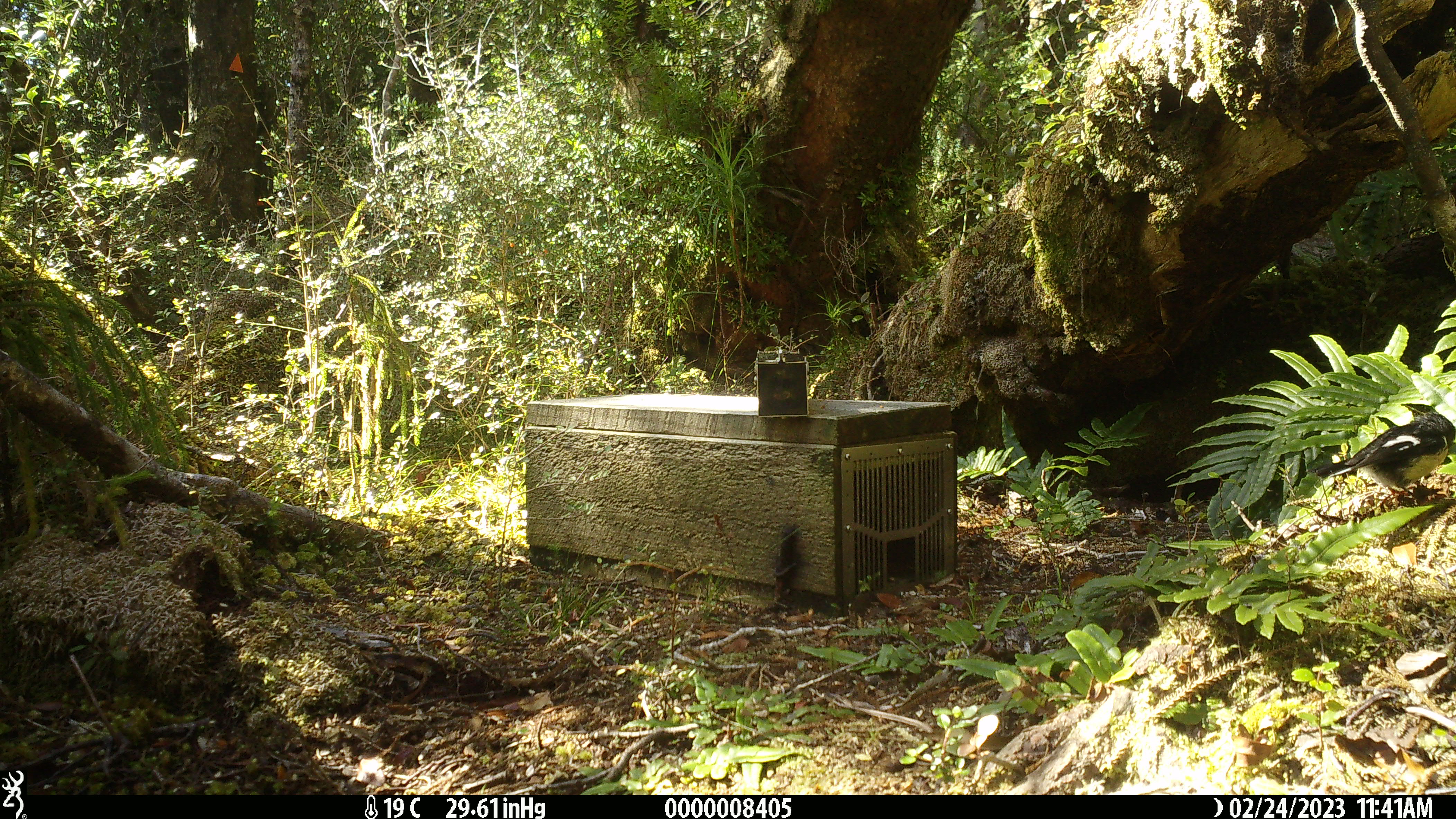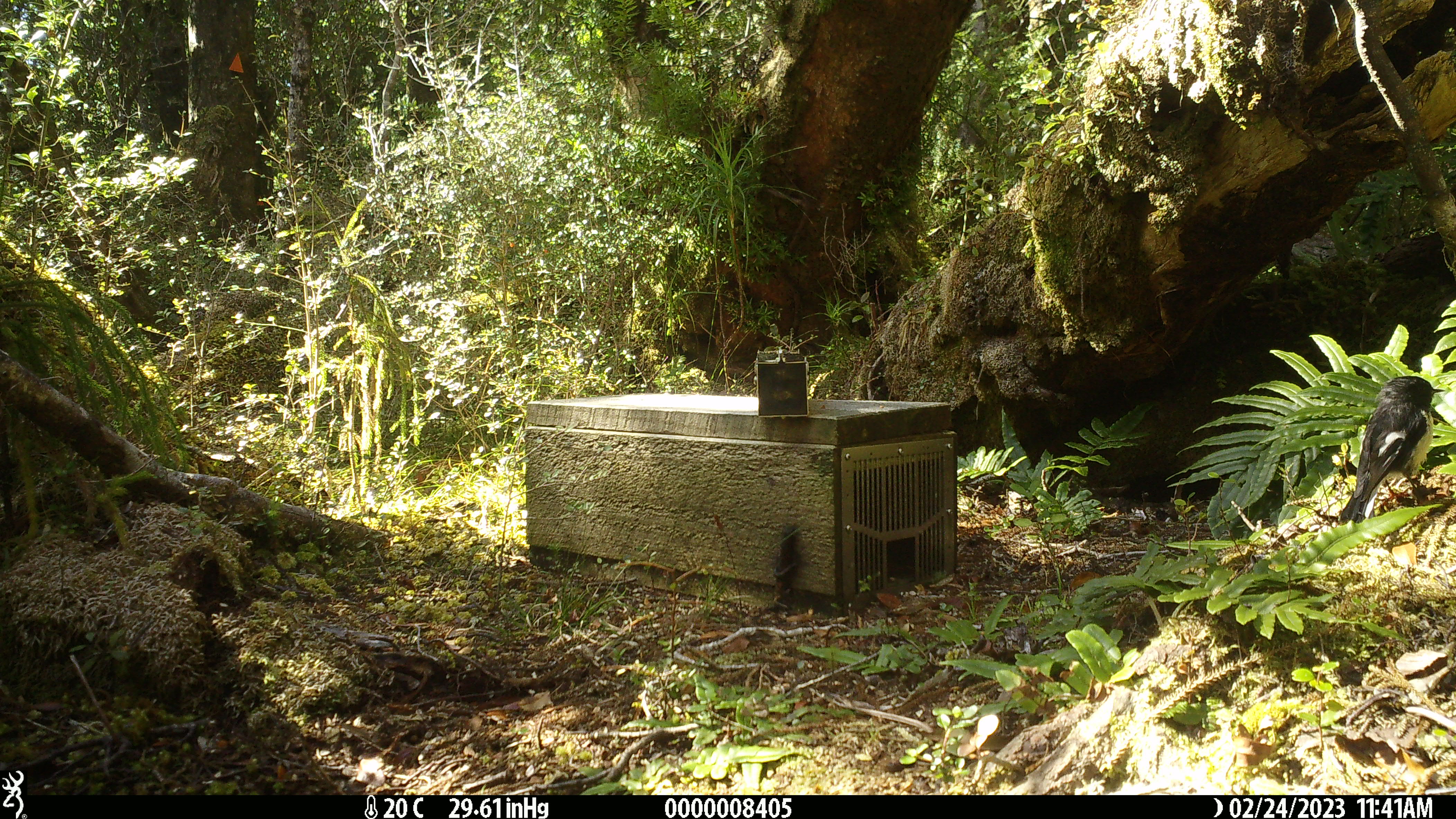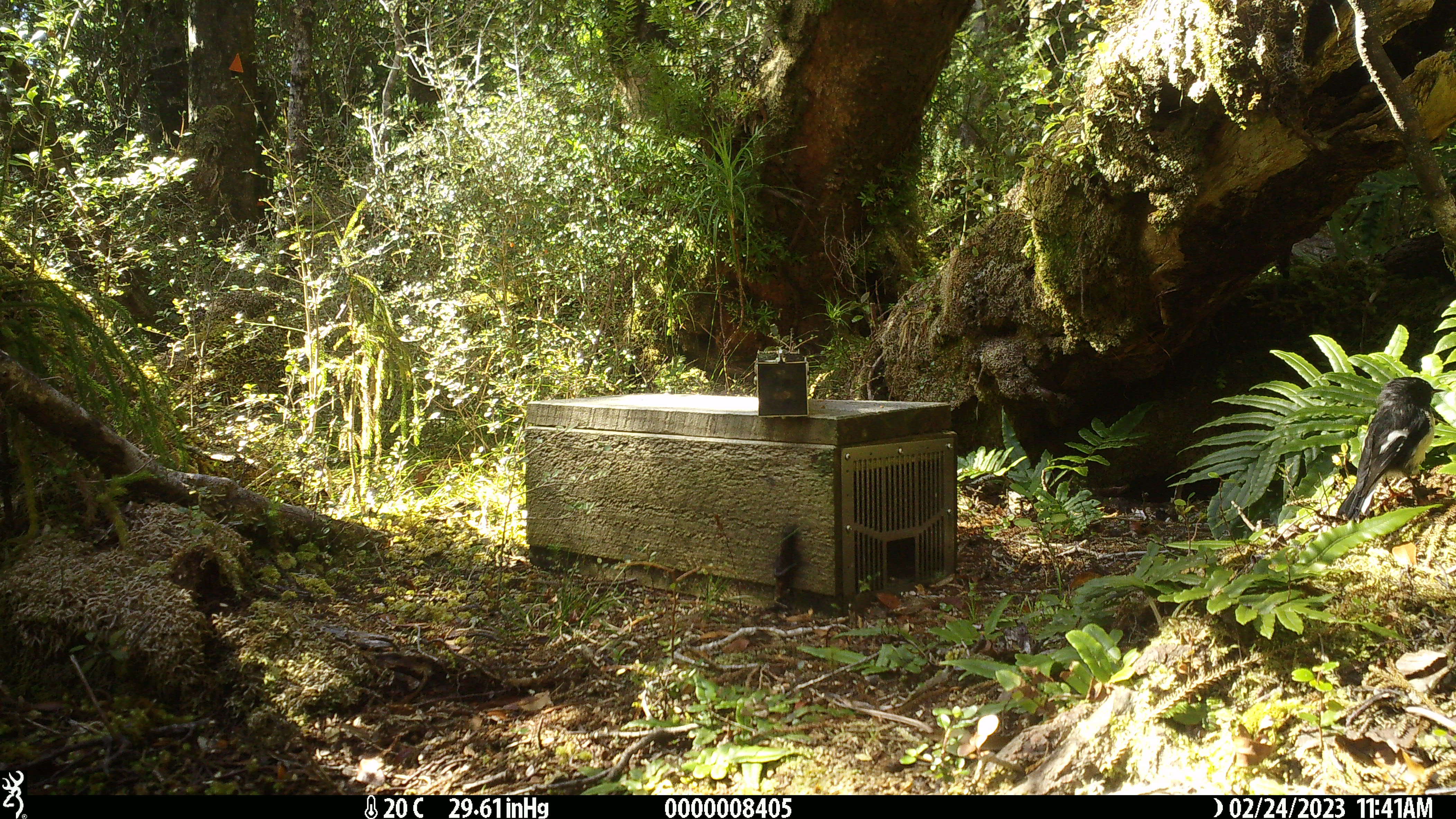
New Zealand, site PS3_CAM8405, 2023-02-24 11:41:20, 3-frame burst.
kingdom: Animalia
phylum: Chordata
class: Aves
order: Passeriformes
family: Petroicidae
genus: Petroica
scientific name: Petroica macrocephala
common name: tomtit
Tomtit (Petroica macrocephala).